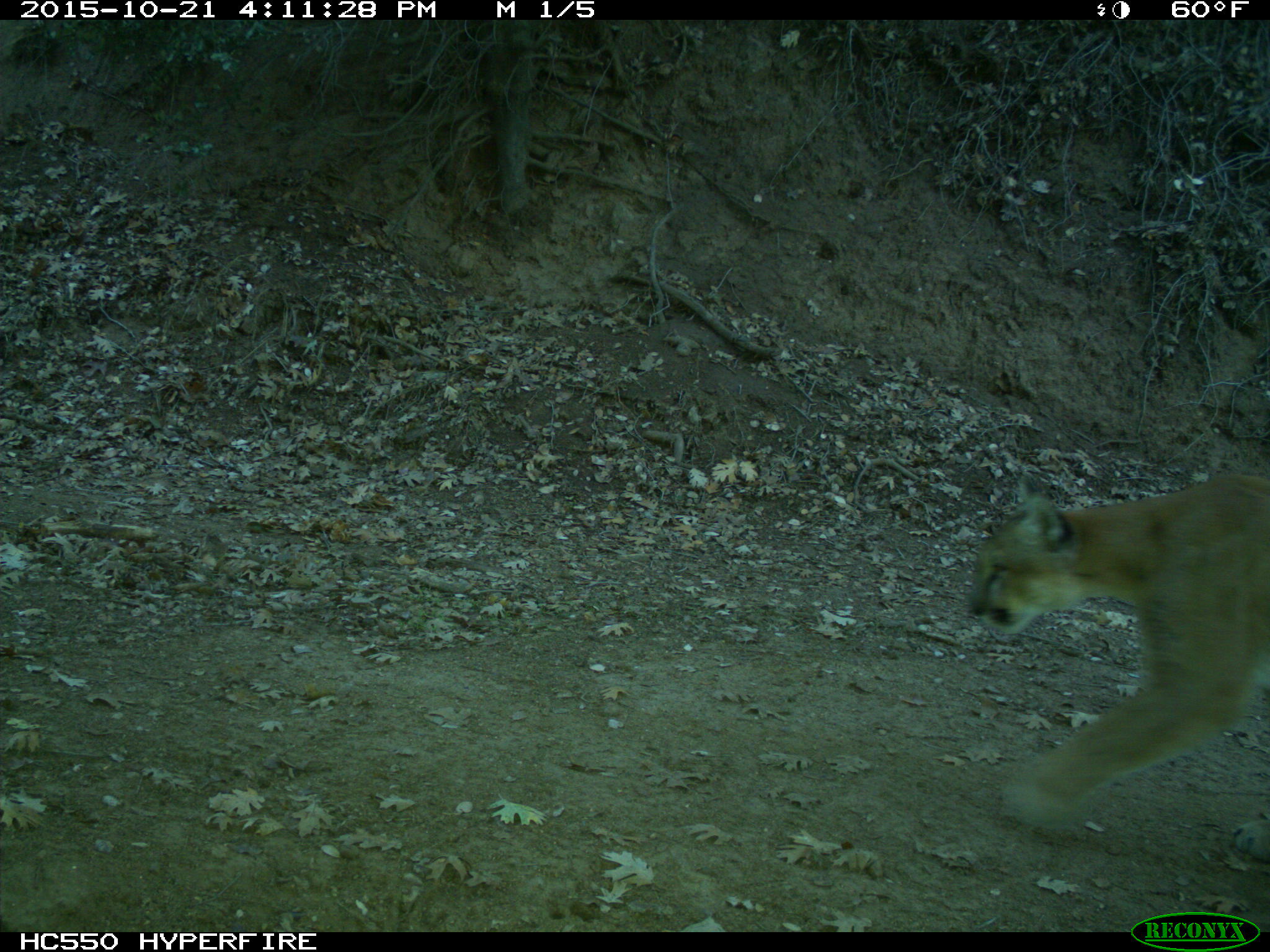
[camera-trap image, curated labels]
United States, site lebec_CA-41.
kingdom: Animalia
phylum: Chordata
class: Mammalia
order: Carnivora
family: Felidae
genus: Puma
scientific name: Puma concolor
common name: mountain lion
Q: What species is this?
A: Puma concolor (mountain lion).